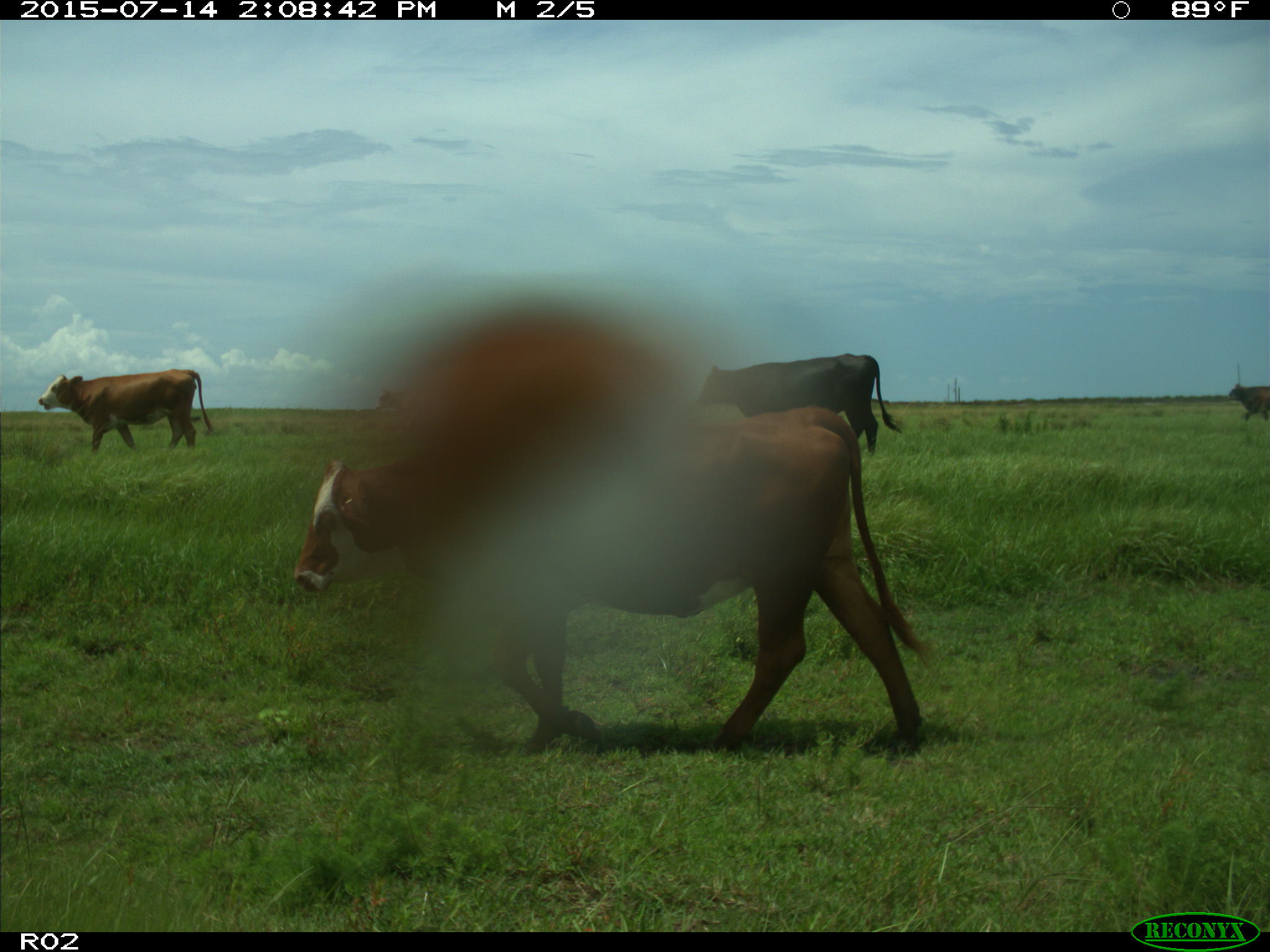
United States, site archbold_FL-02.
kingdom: Animalia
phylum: Chordata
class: Mammalia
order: Artiodactyla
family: Bovidae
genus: Bos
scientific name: Bos taurus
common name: domestic cow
Bos taurus (domestic cow).